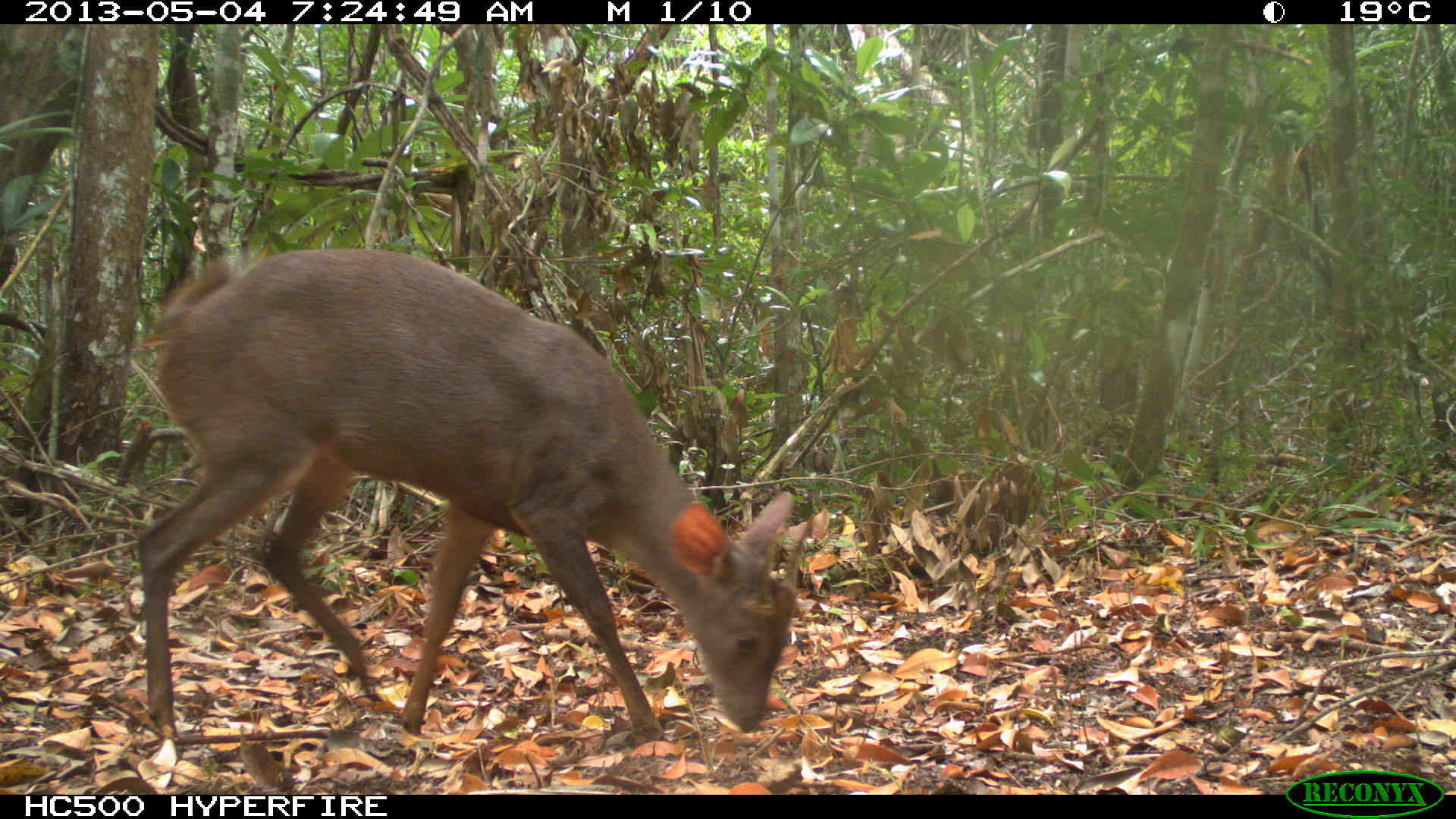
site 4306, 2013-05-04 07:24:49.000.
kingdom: Animalia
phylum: Chordata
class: Mammalia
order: Artiodactyla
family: Cervidae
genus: Mazama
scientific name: Mazama temama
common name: central american red brocket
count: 1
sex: male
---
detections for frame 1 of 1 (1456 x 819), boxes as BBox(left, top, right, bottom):
mazama temama: BBox(134, 244, 809, 745)